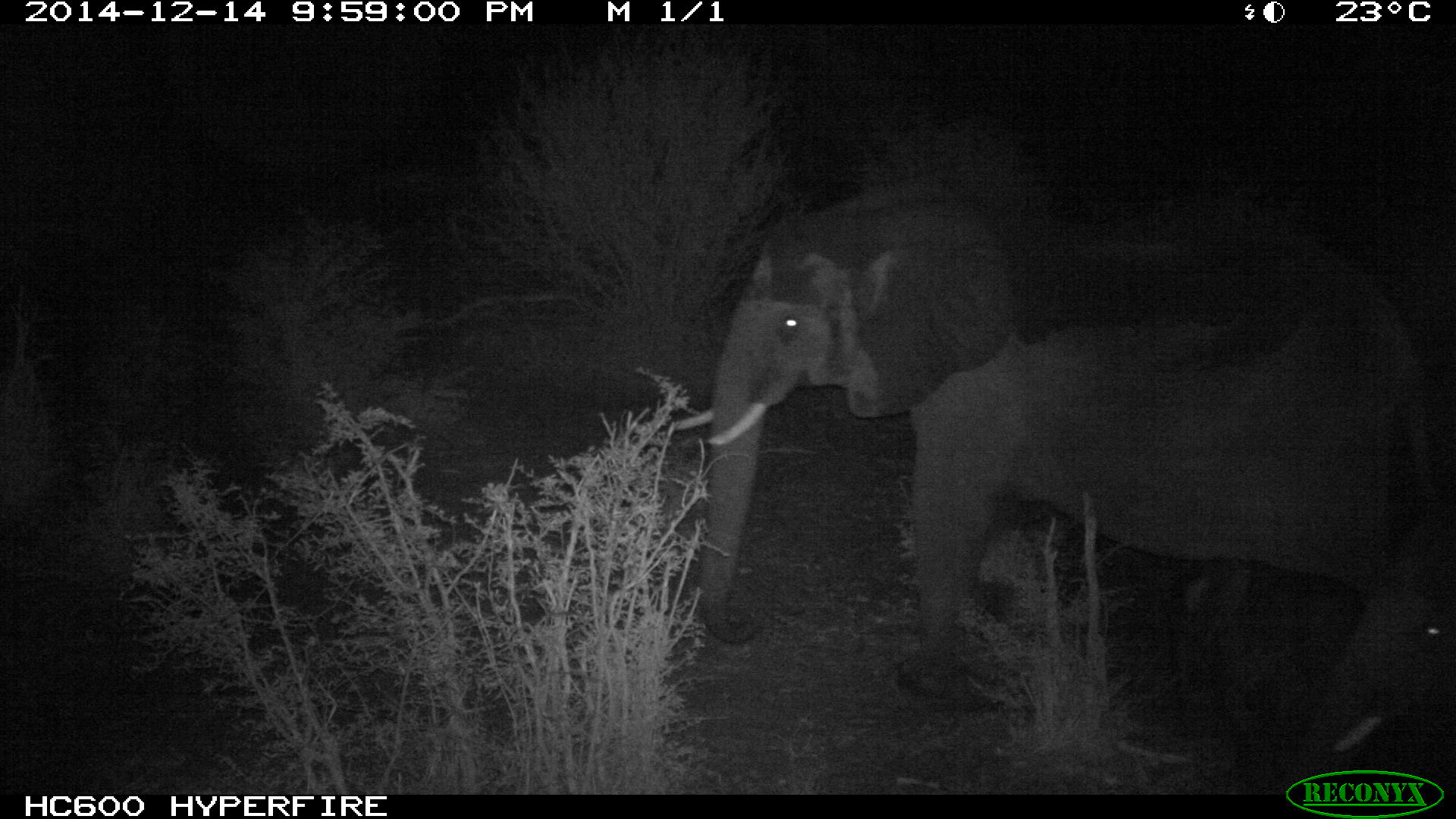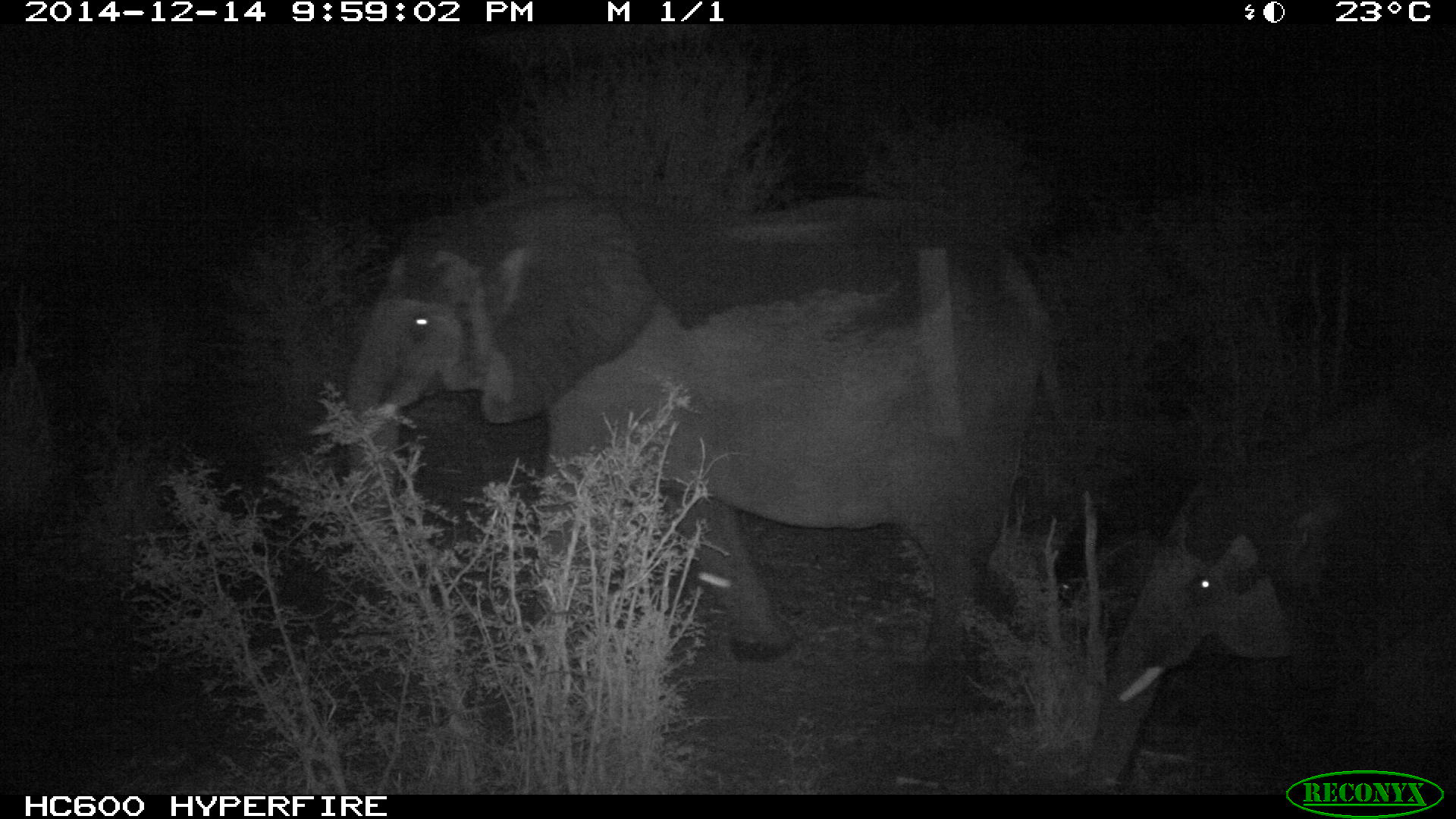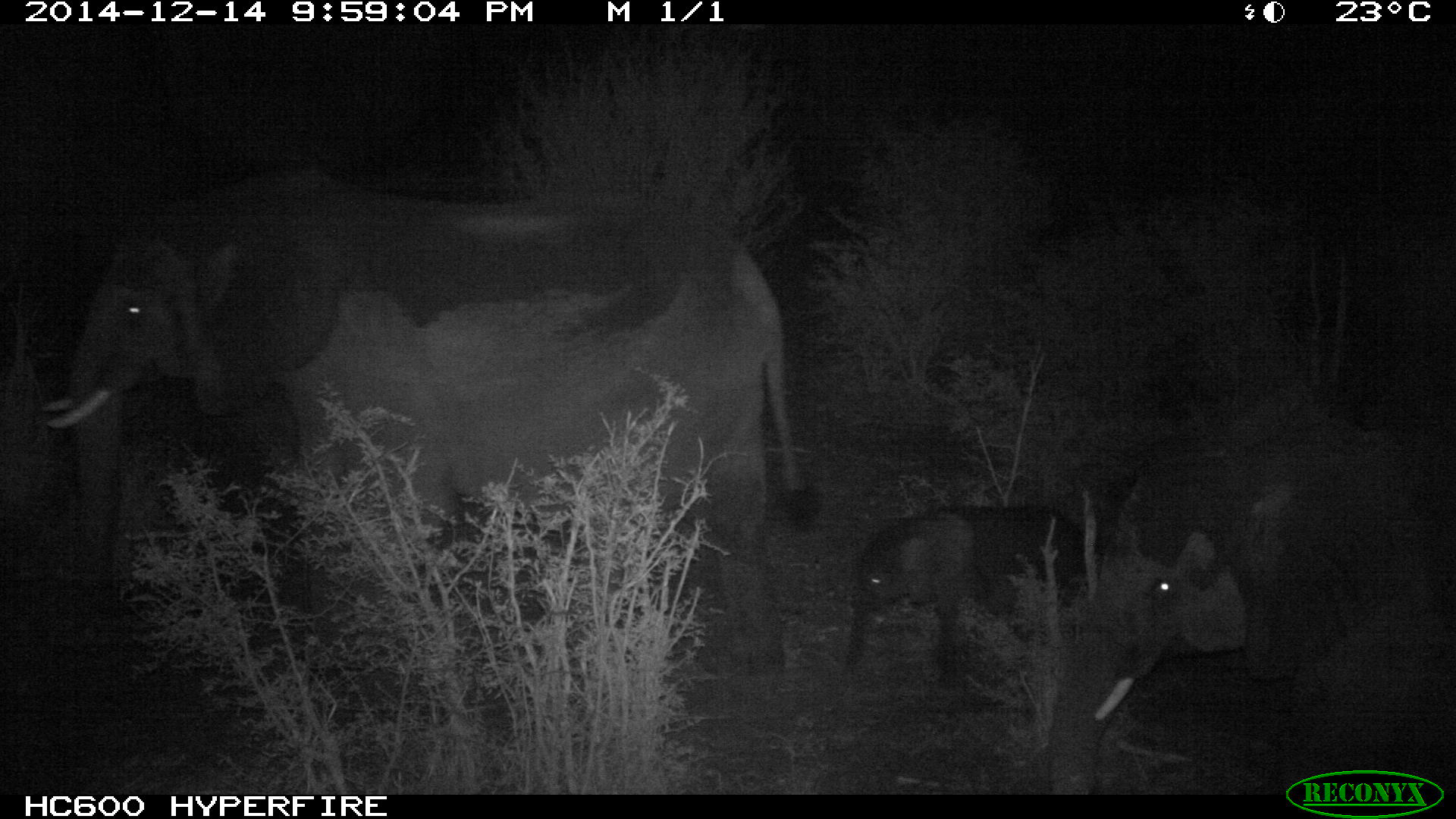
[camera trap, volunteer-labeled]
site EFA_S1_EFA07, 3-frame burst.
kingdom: Animalia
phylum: Chordata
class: Mammalia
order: Proboscidea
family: Elephantidae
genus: Loxodonta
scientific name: Loxodonta africana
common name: african bush elephant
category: elephant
Elephant (african bush elephant) (Loxodonta africana), count 3. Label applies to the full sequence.